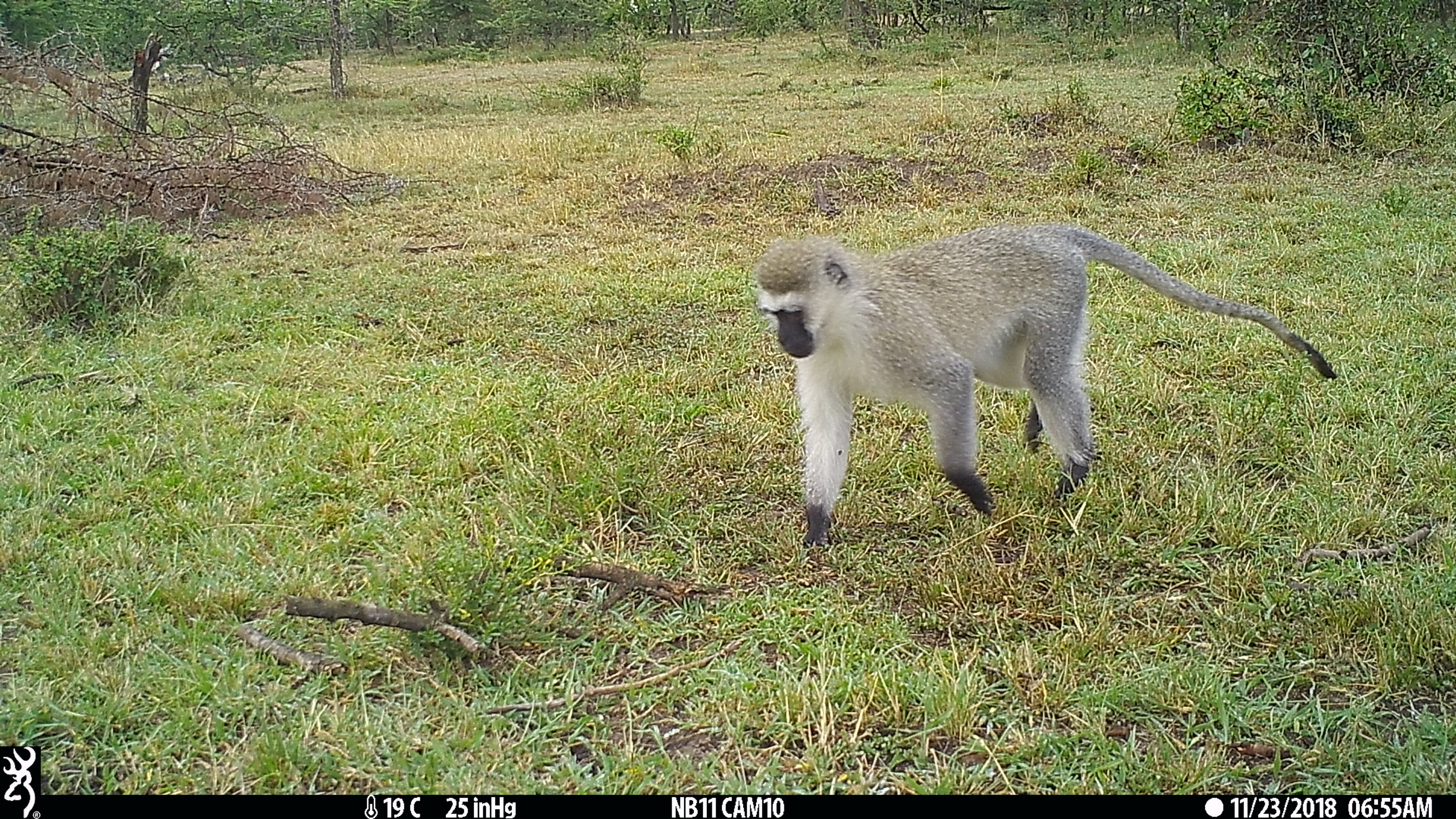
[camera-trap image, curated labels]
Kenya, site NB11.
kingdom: Animalia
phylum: Chordata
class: Mammalia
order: Primates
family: Cercopithecidae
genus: Chlorocebus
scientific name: Chlorocebus pygerythrus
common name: vervet monkey